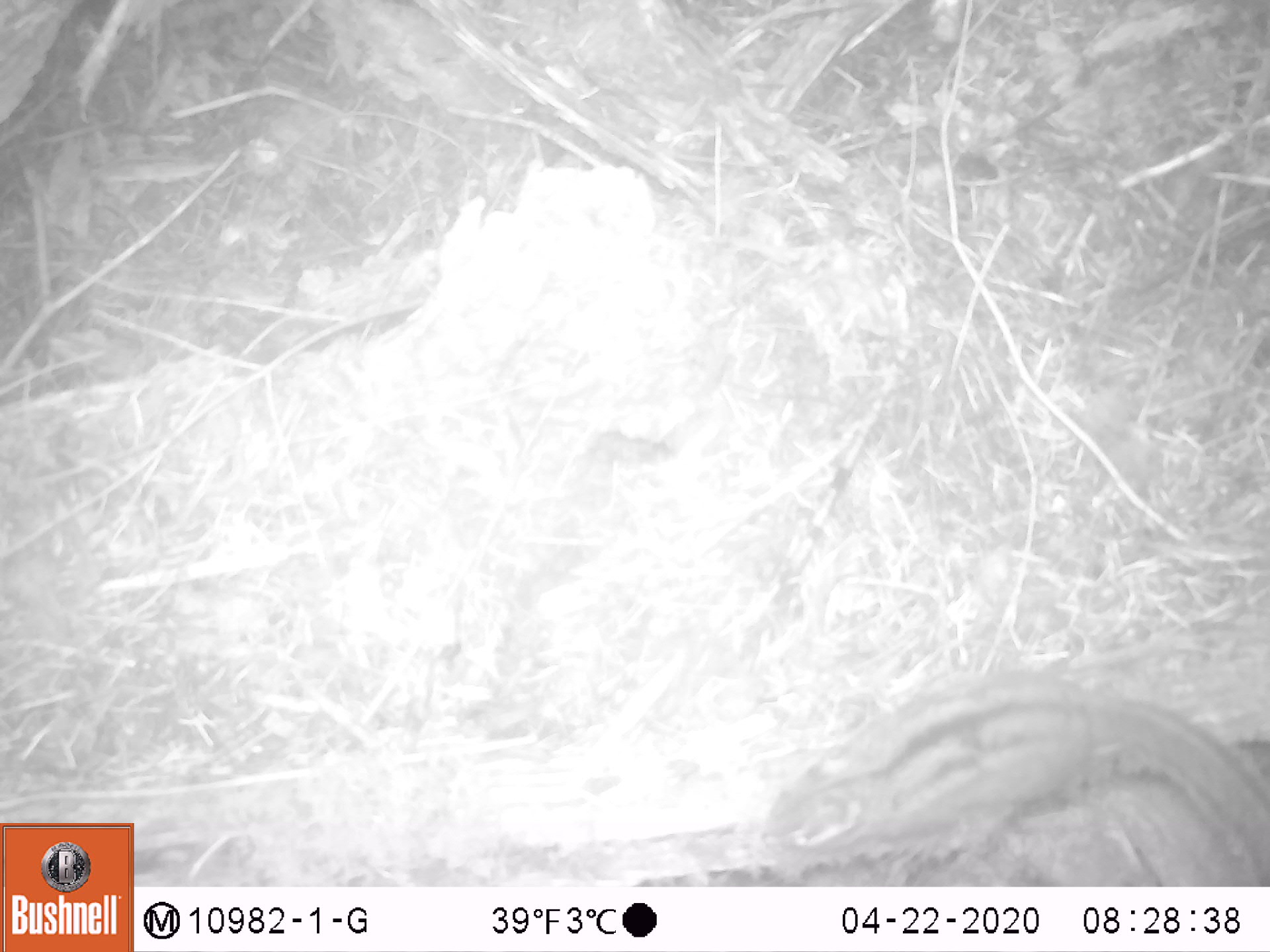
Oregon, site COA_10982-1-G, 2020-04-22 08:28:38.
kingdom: Animalia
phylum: Chordata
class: Mammalia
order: Rodentia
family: Sciuridae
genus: Neotamias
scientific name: Neotamias townsendii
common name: townsend's chipmunk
Townsend's chipmunk (Neotamias townsendii).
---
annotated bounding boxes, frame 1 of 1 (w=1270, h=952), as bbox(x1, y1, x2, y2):
townsend's chipmunk: bbox(750, 660, 1264, 873)